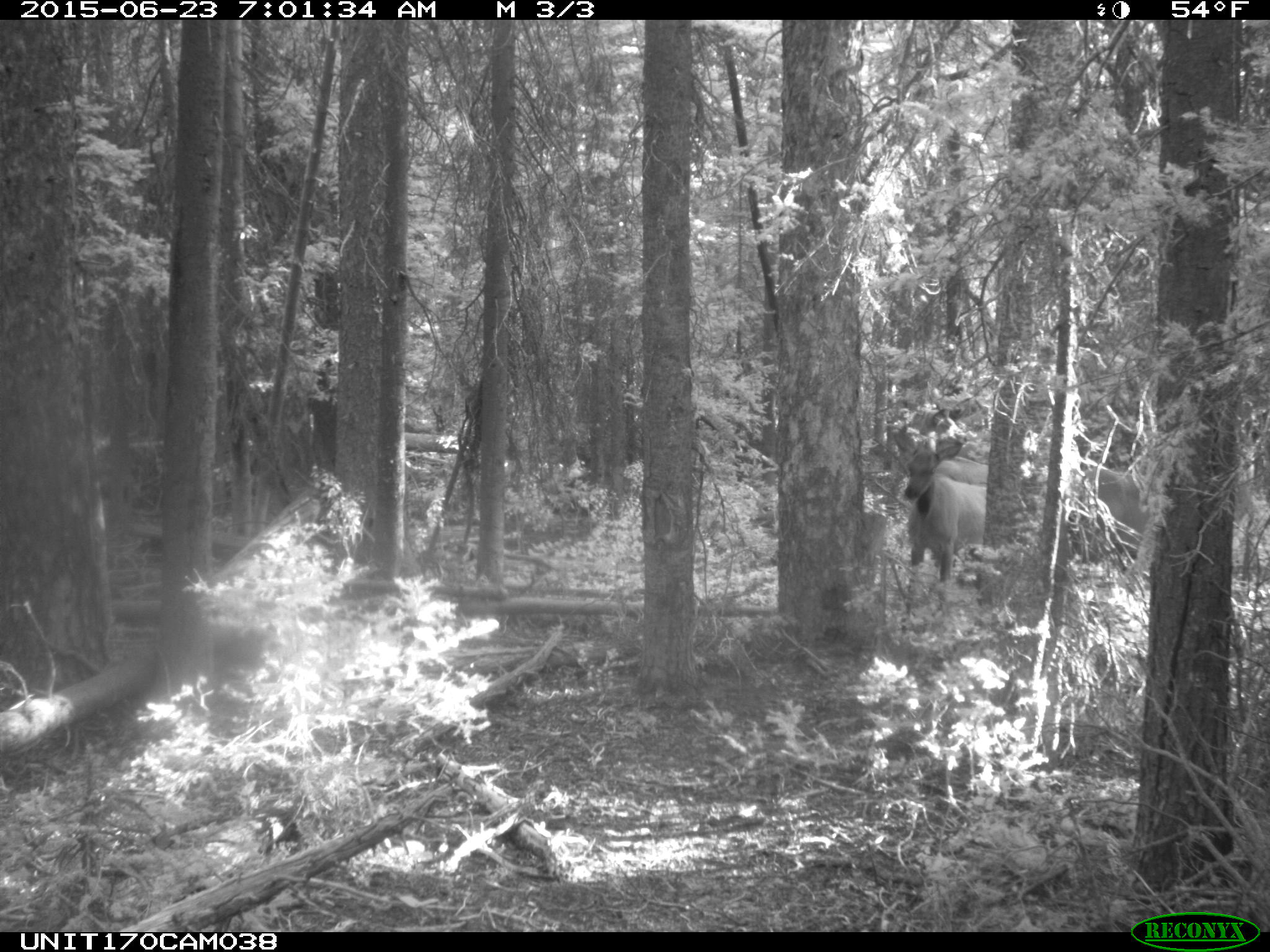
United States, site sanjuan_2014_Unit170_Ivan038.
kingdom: Animalia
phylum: Chordata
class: Mammalia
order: Artiodactyla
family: Cervidae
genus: Cervus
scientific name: Cervus elaphus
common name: red deer